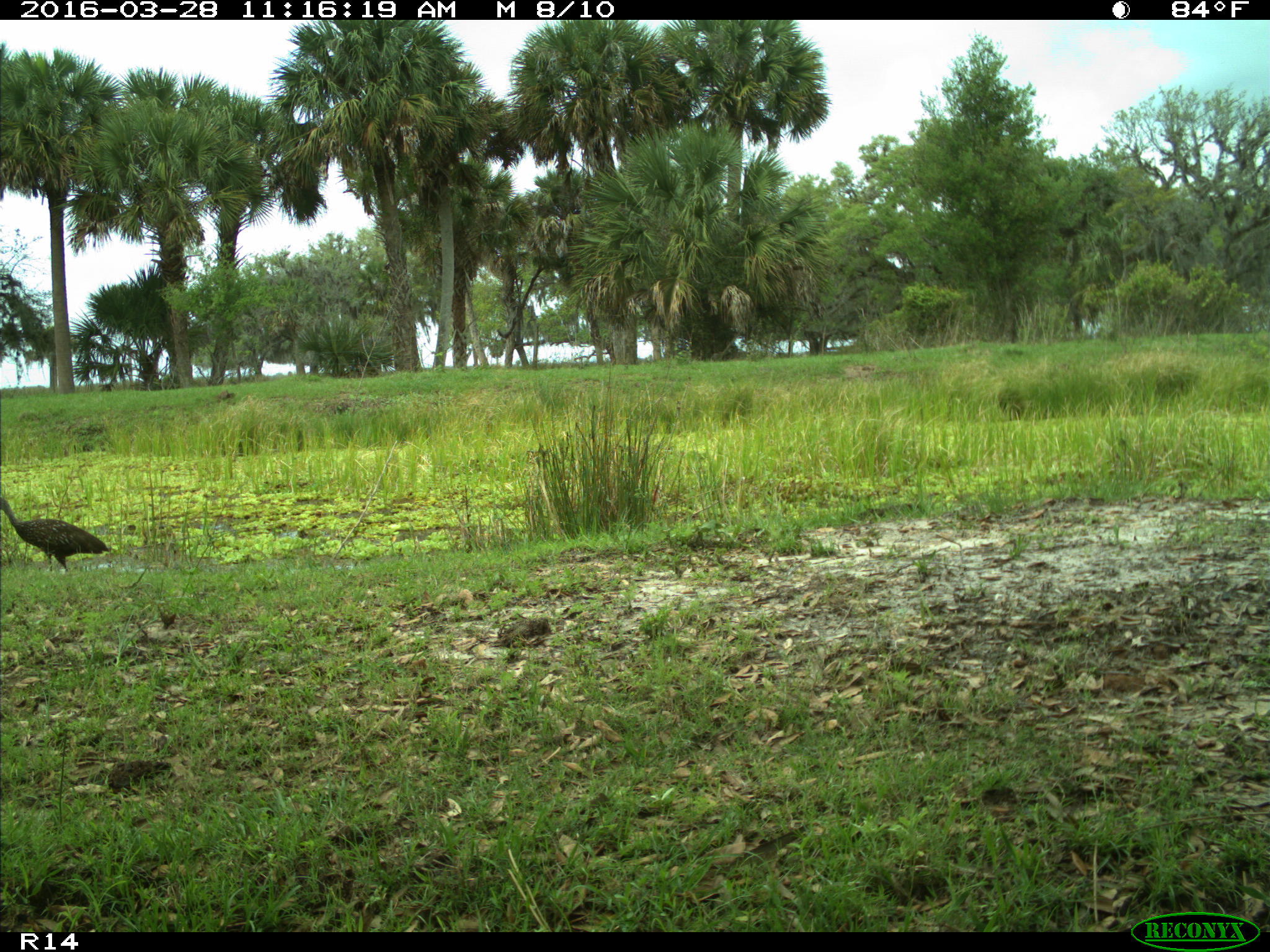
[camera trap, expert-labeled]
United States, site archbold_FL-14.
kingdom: Animalia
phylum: Chordata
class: Aves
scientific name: Aves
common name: birds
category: unidentified bird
Unidentified bird (birds) (Aves).